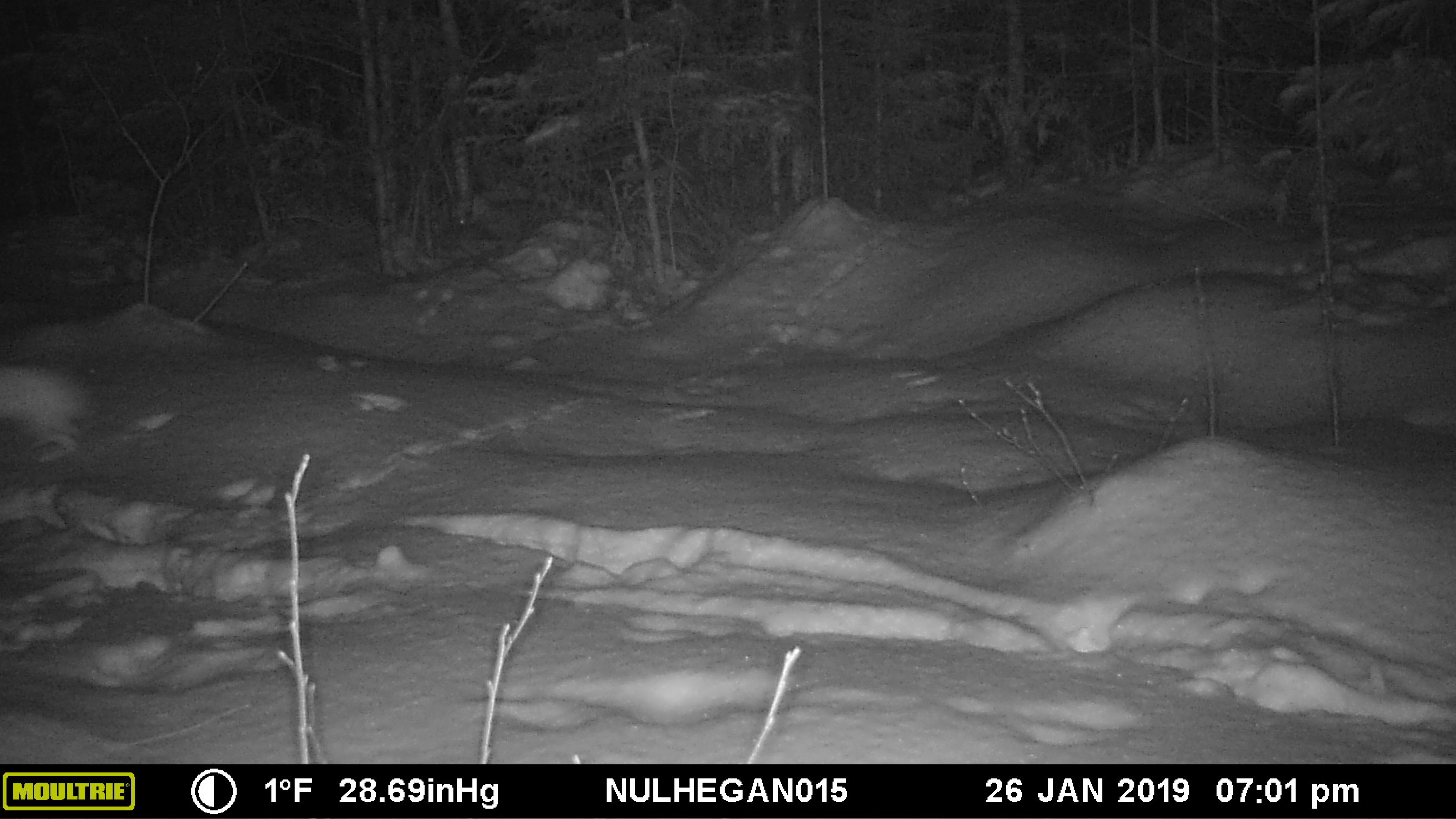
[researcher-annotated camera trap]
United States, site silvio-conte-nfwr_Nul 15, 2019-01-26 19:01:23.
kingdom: Animalia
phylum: Chordata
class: Mammalia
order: Lagomorpha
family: Leporidae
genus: Lepus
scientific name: Lepus americanus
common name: snowshoe hare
Snowshoe hare (Lepus americanus).